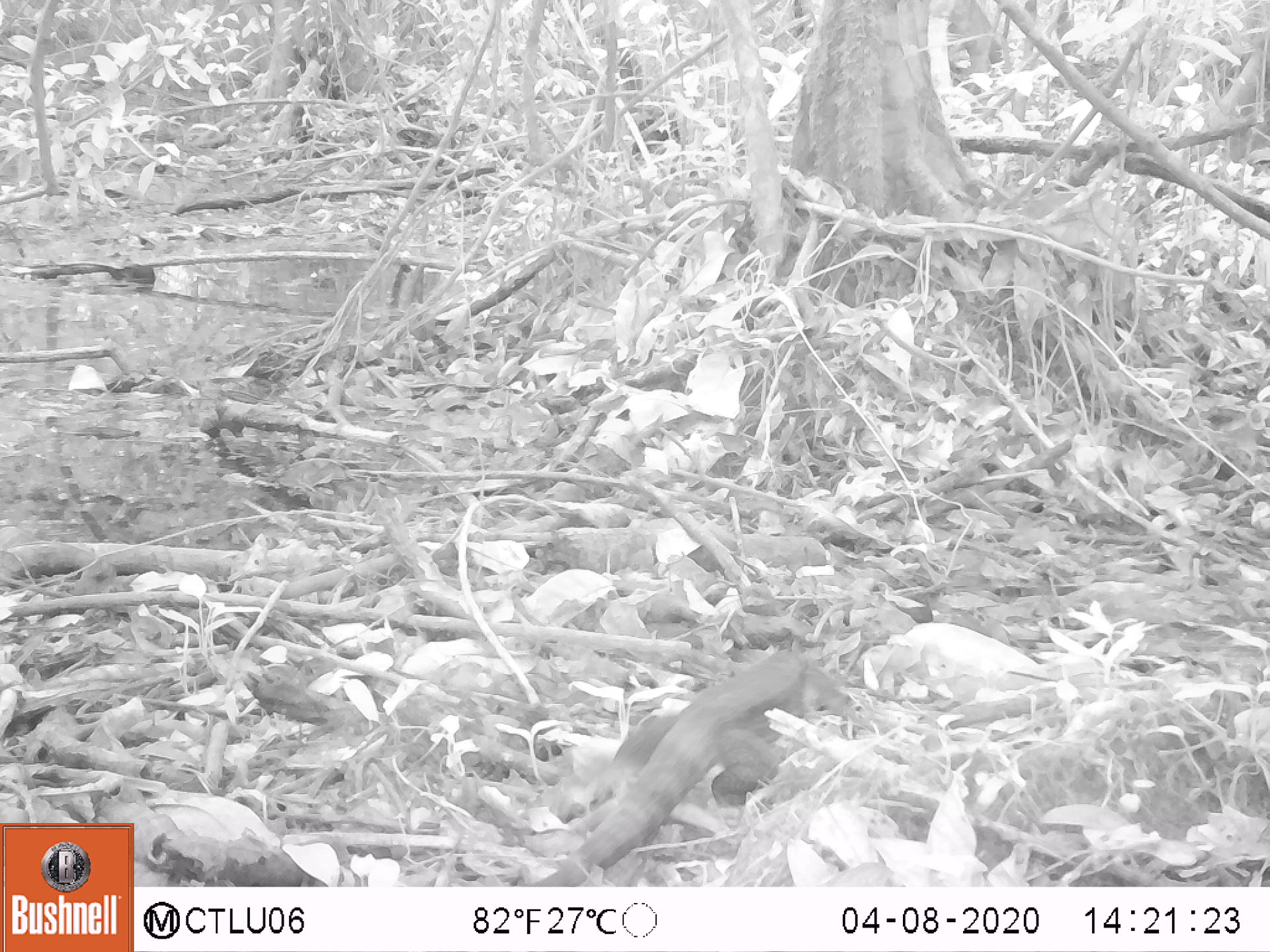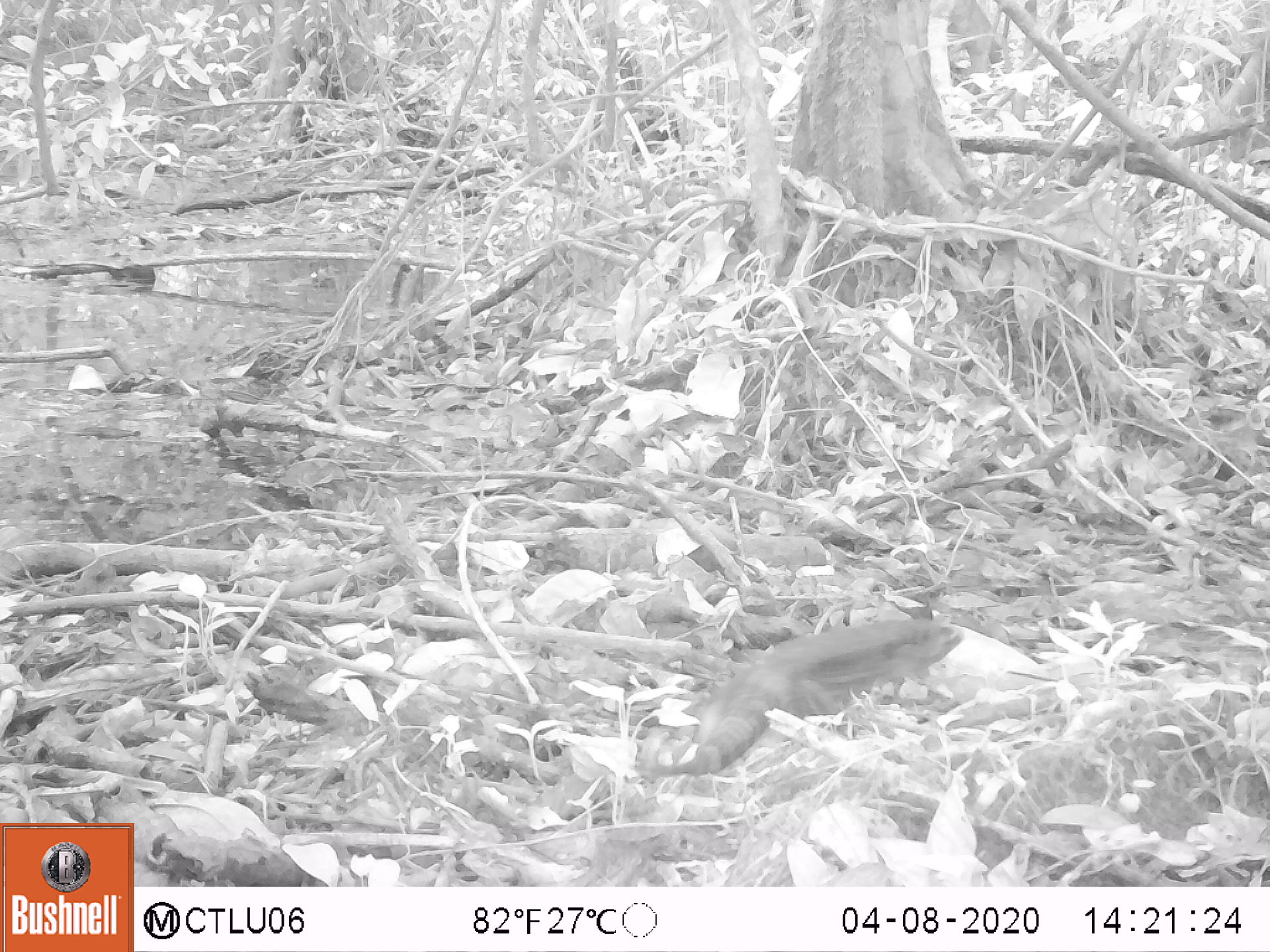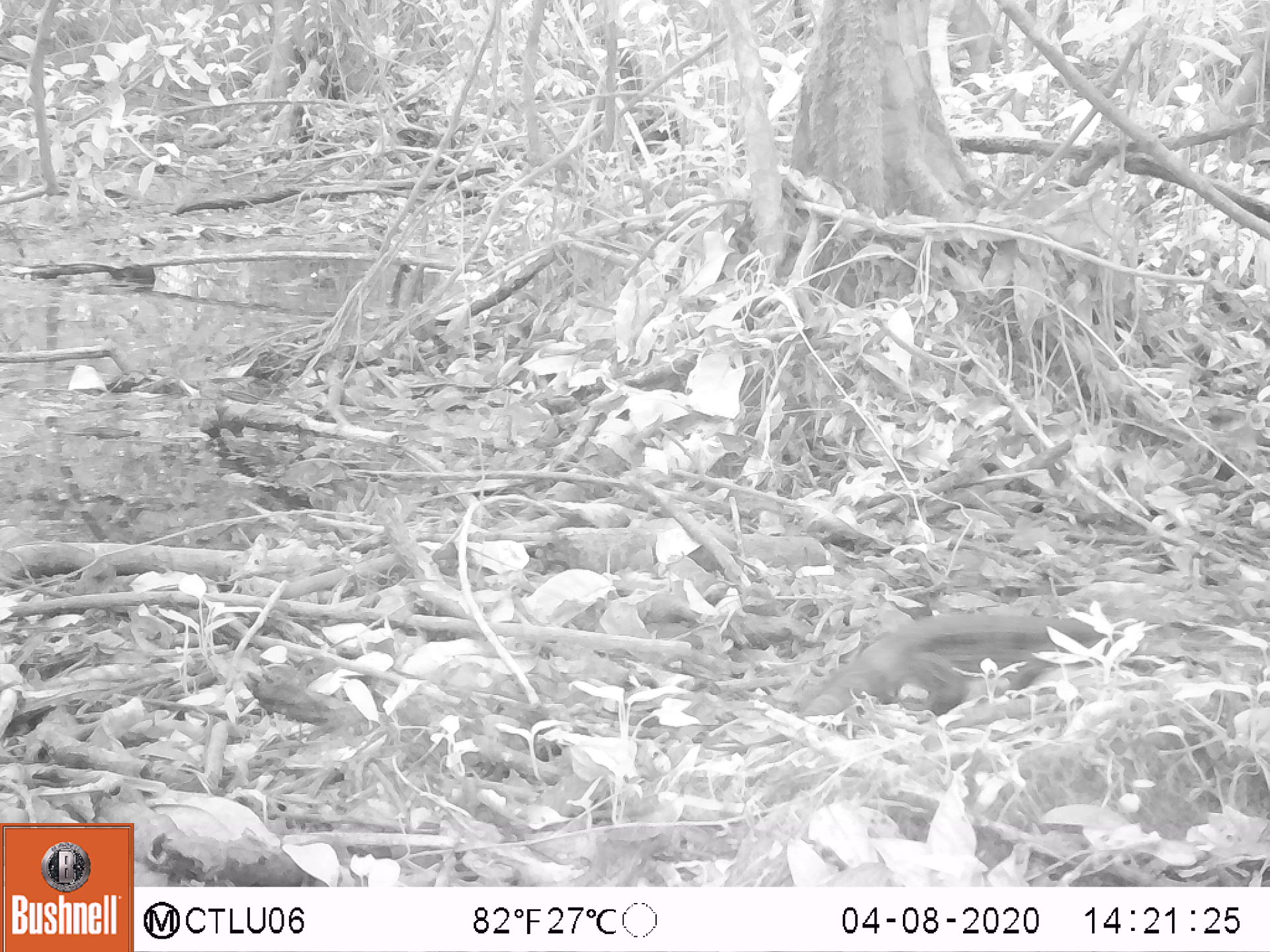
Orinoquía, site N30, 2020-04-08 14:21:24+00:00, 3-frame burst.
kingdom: Animalia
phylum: Chordata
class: Reptilia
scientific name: Reptilia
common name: reptile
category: unknown reptile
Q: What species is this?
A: Unknown reptile (reptile) (Reptilia).